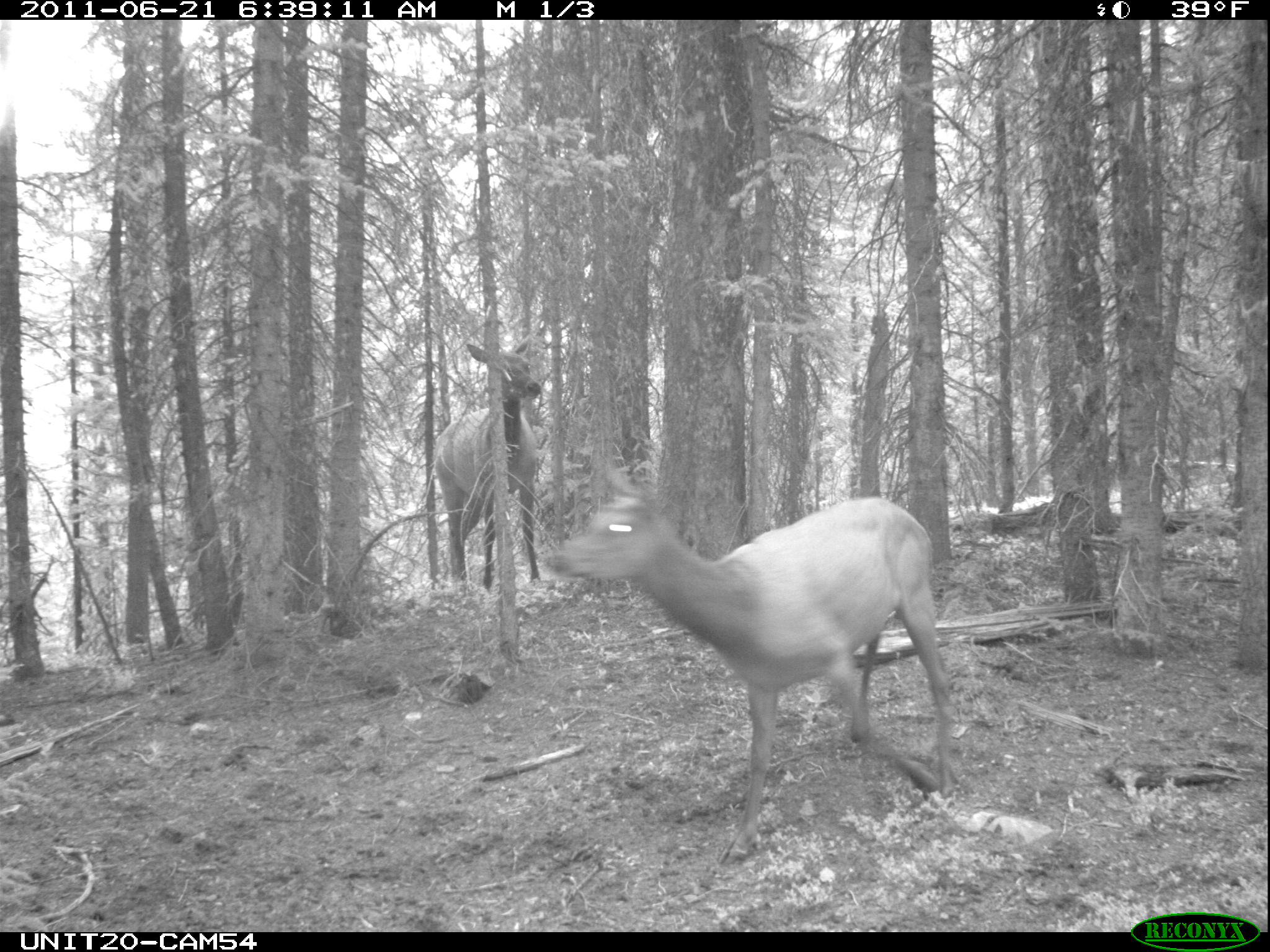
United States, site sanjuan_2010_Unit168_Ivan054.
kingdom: Animalia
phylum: Chordata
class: Mammalia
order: Artiodactyla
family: Cervidae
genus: Cervus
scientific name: Cervus elaphus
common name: red deer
Cervus elaphus (red deer).